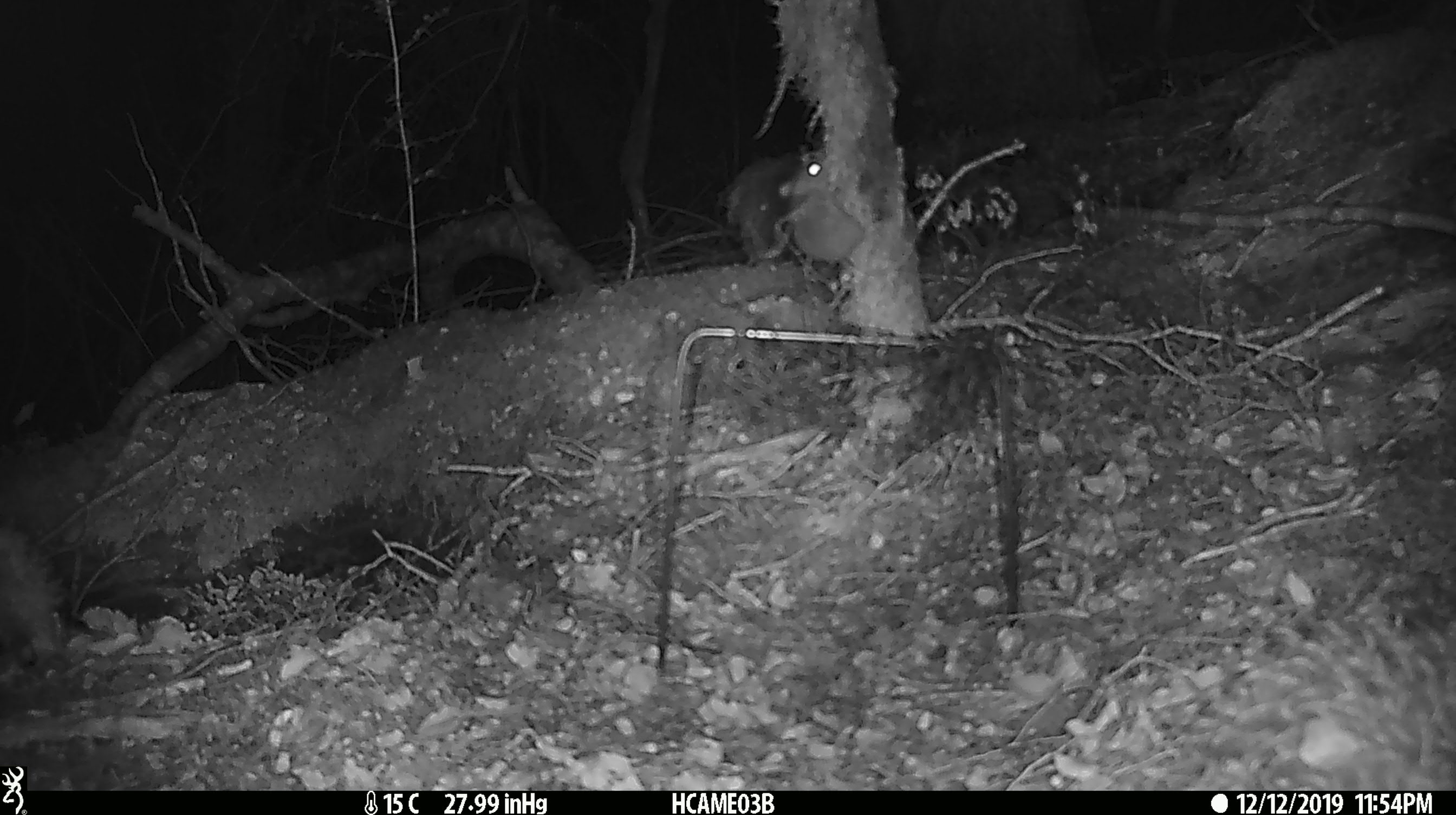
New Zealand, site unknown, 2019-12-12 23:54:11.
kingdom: Animalia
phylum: Chordata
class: Mammalia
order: Rodentia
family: Muridae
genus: Mus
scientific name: Mus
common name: mouse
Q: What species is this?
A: Mouse (Mus).